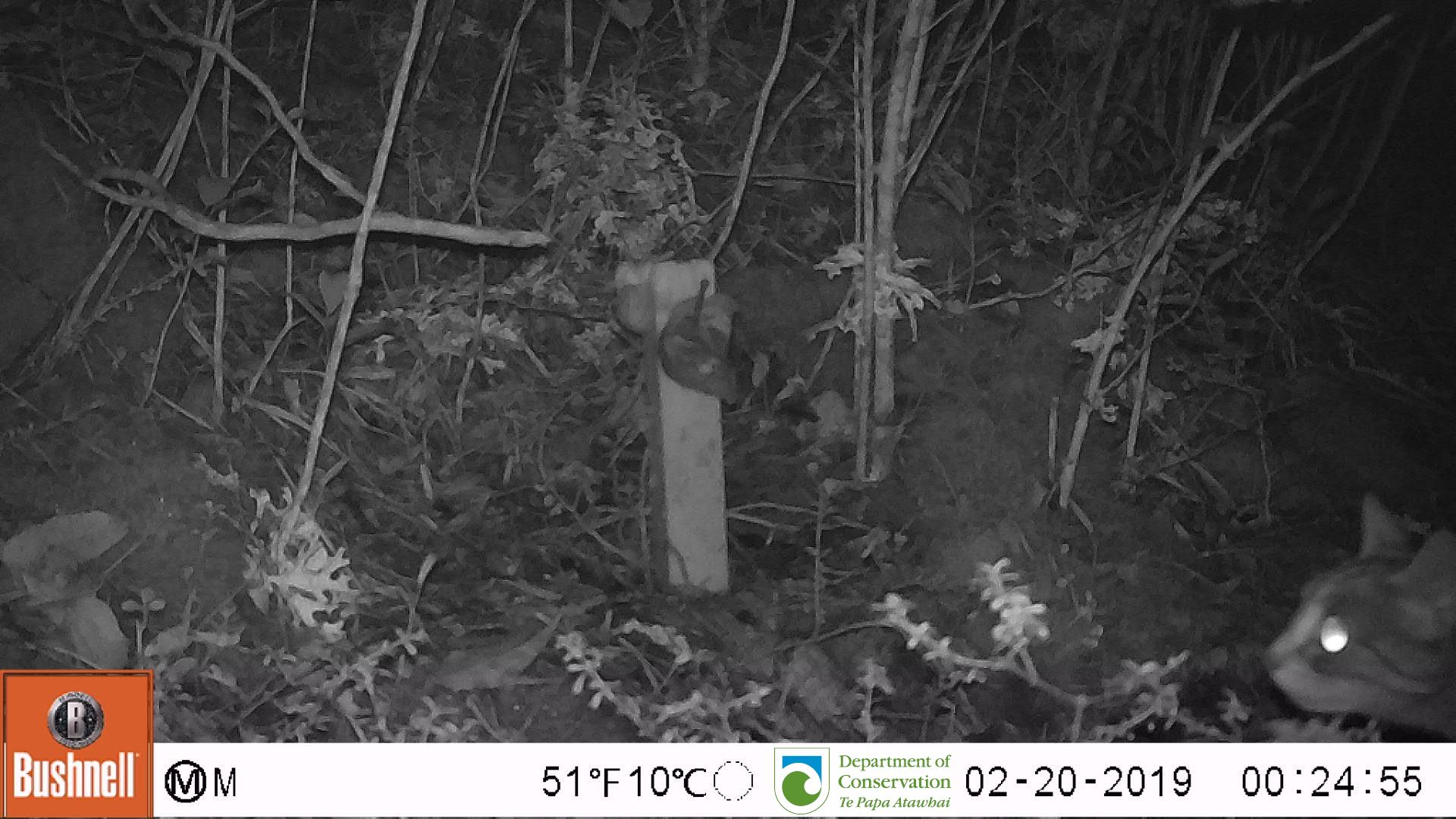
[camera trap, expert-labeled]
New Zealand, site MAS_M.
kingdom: Animalia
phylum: Chordata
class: Mammalia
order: Carnivora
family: Felidae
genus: Felis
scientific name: Felis catus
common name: domestic cat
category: cat